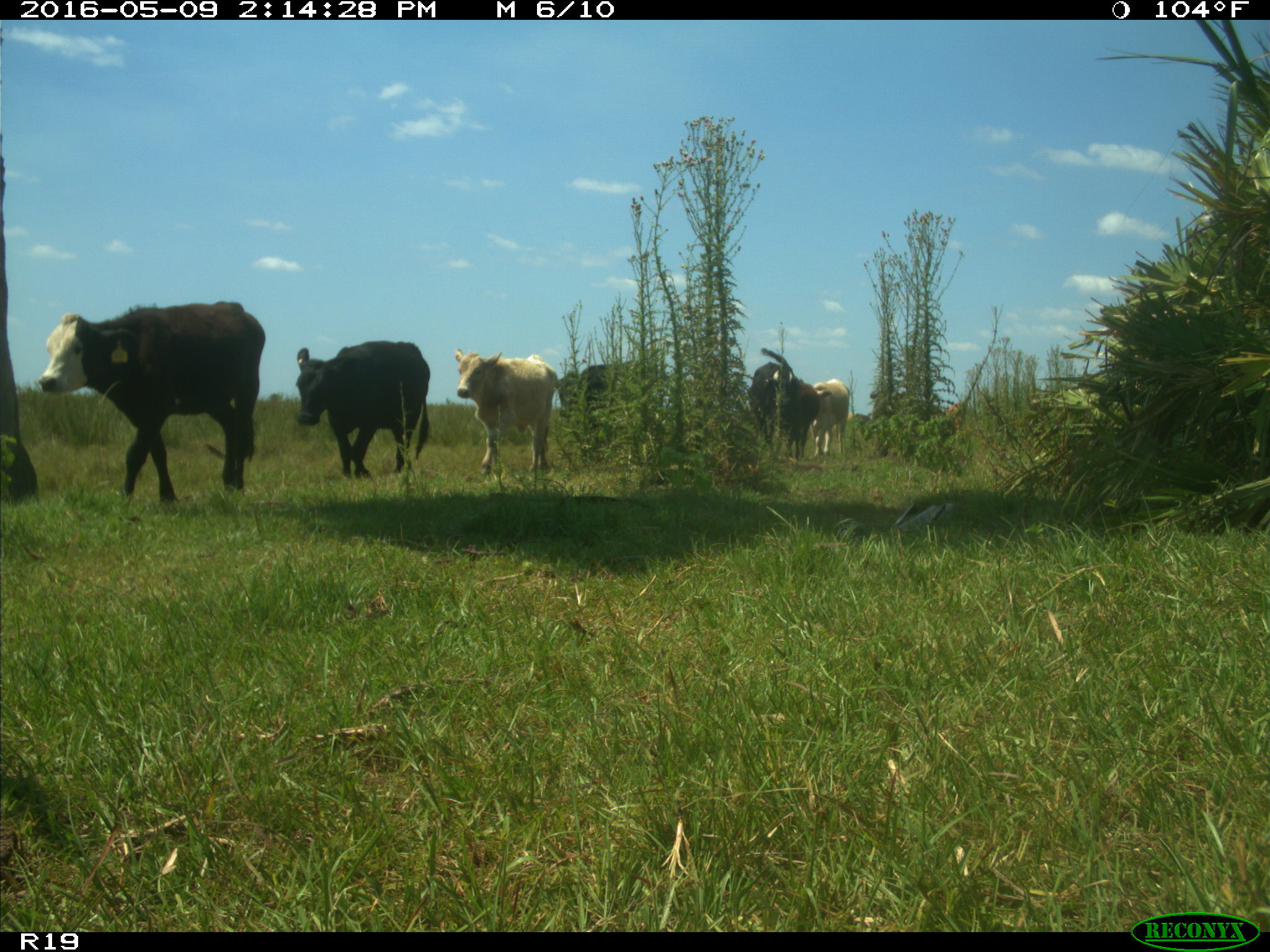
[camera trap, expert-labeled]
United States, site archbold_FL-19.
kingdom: Animalia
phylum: Chordata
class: Mammalia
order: Artiodactyla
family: Bovidae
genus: Bos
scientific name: Bos taurus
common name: domestic cow